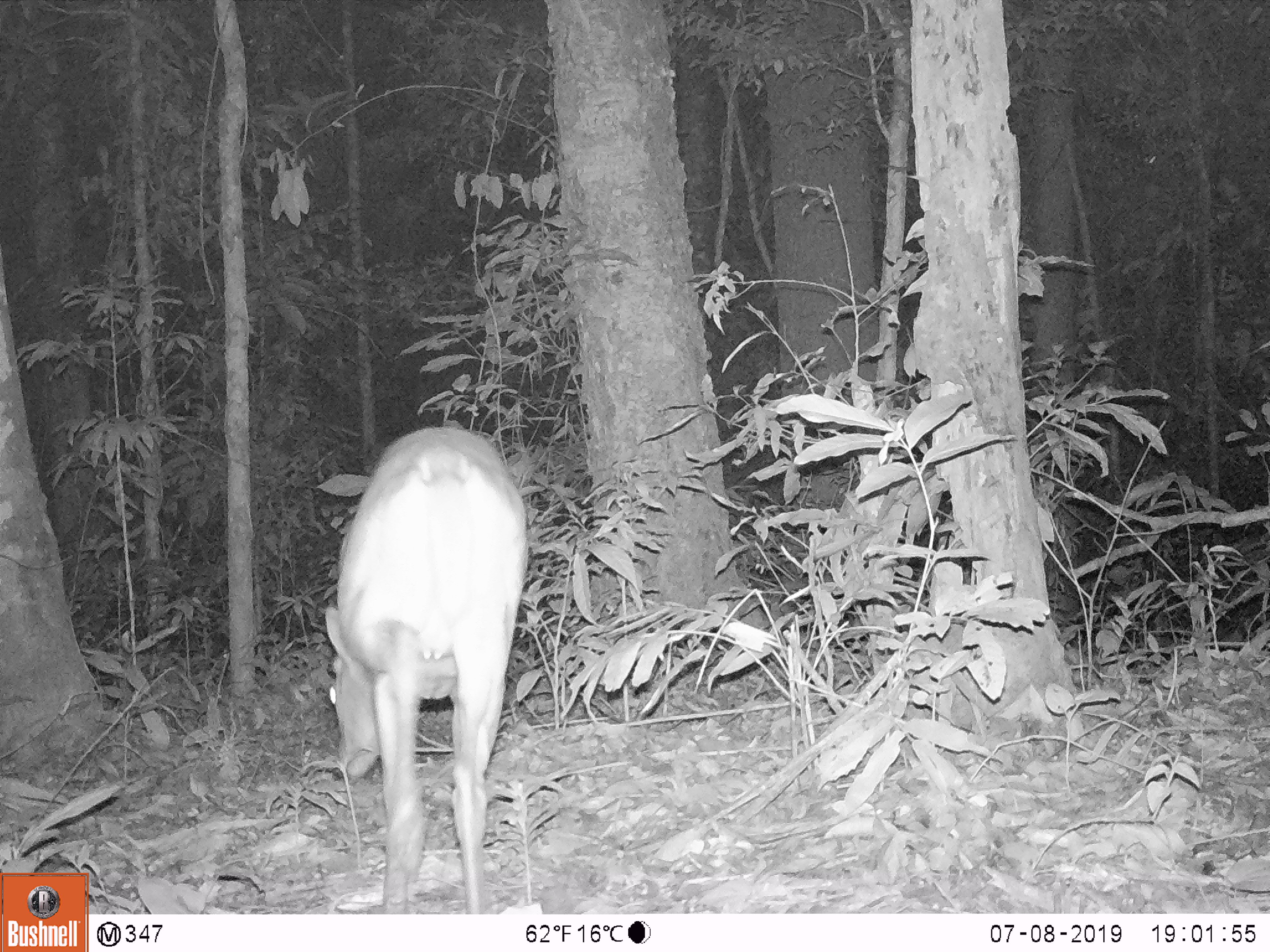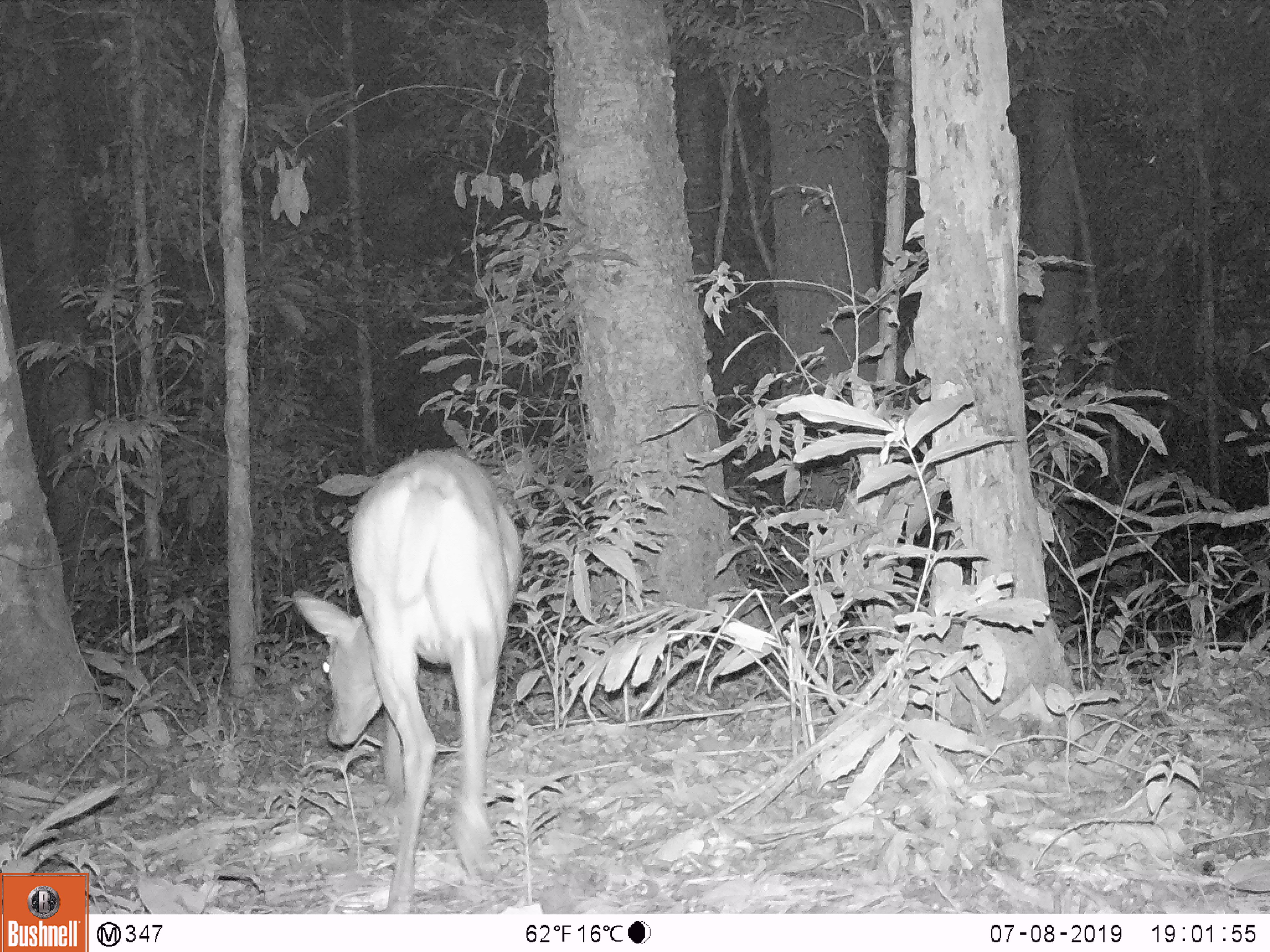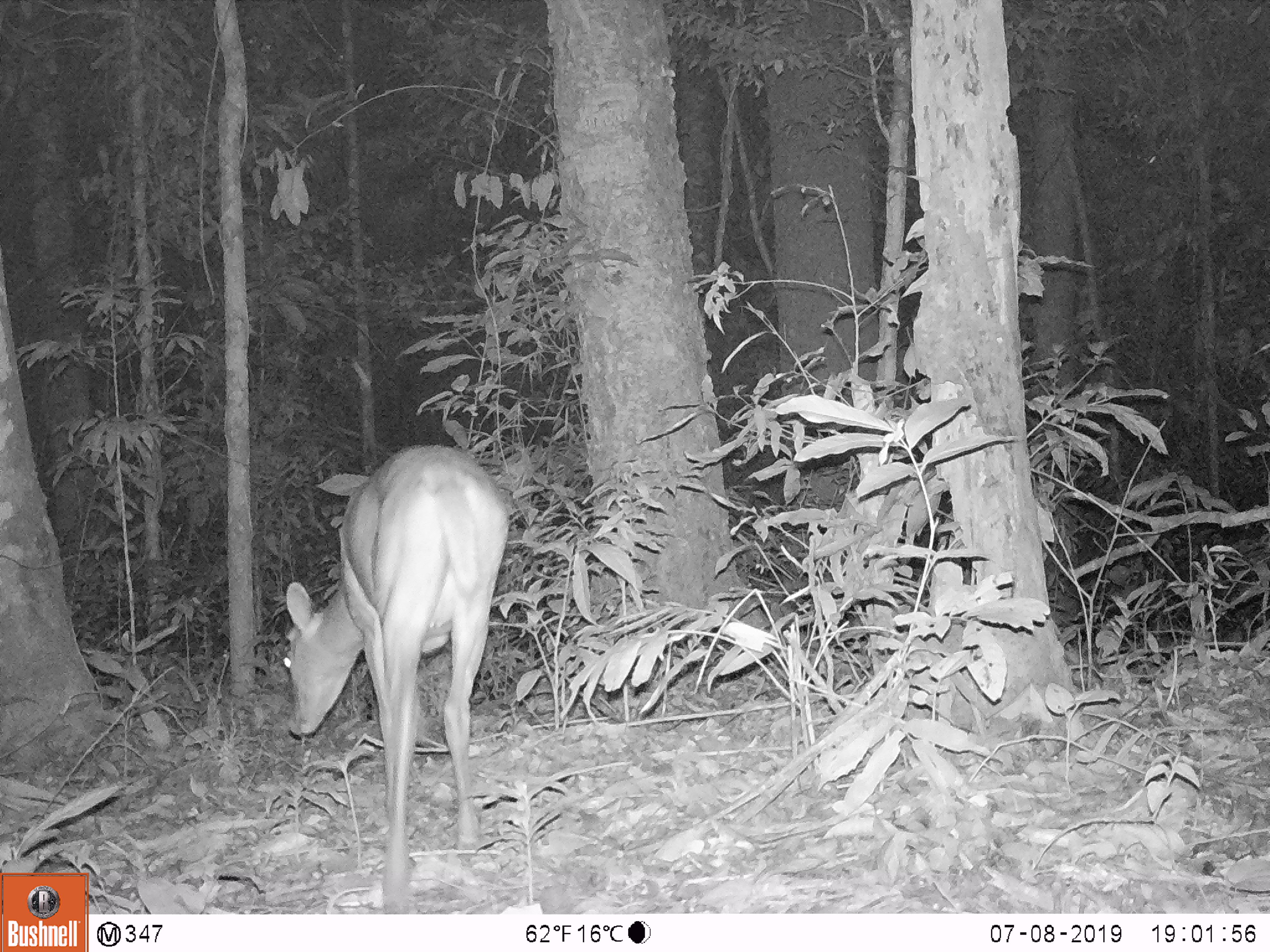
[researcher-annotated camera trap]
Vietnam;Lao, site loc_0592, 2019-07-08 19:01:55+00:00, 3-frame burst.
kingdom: Animalia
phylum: Chordata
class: Mammalia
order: Artiodactyla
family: Cervidae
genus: Muntiacus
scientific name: Muntiacus muntjak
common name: red muntjac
Red muntjac (Muntiacus muntjak). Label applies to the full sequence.